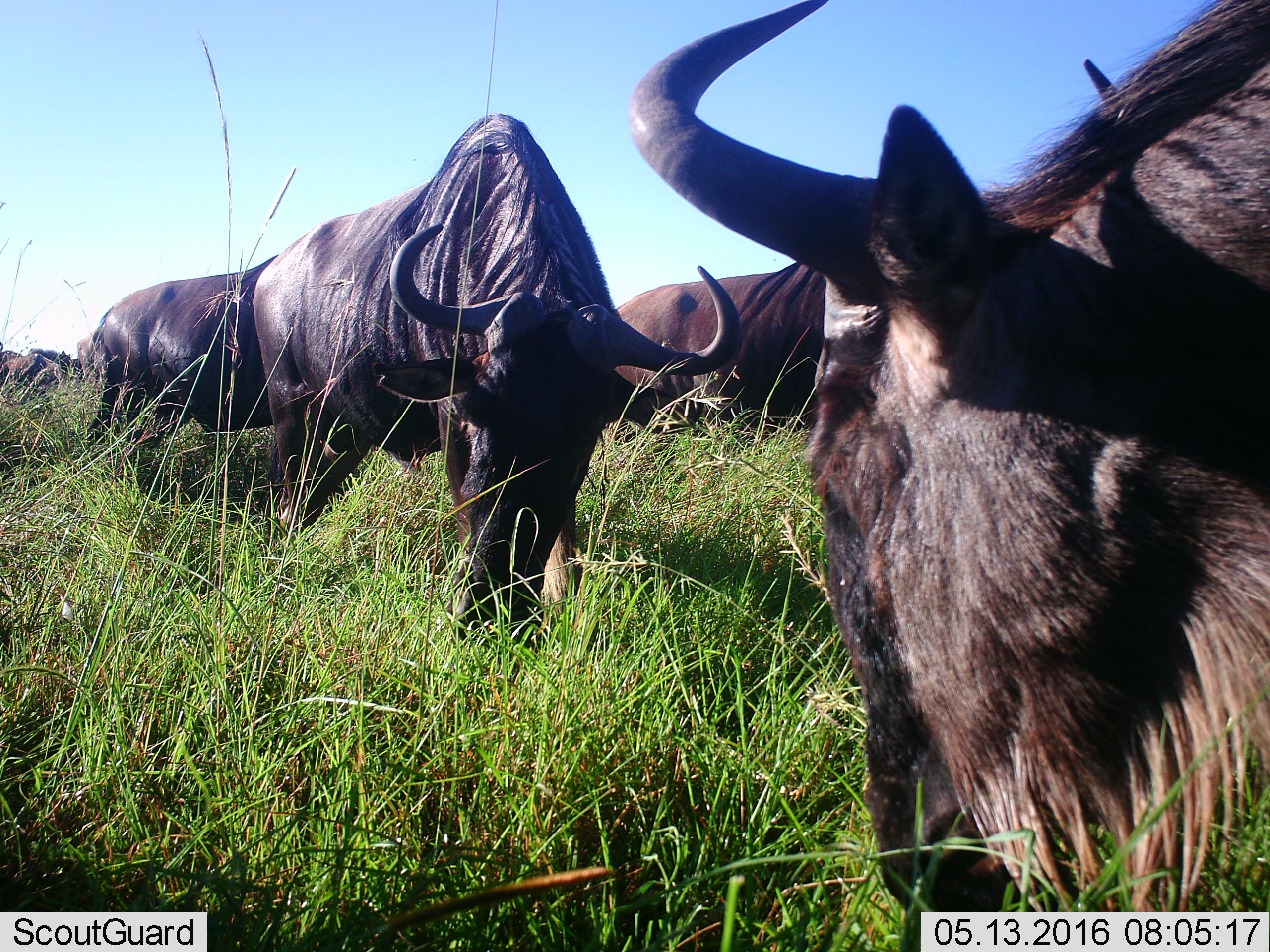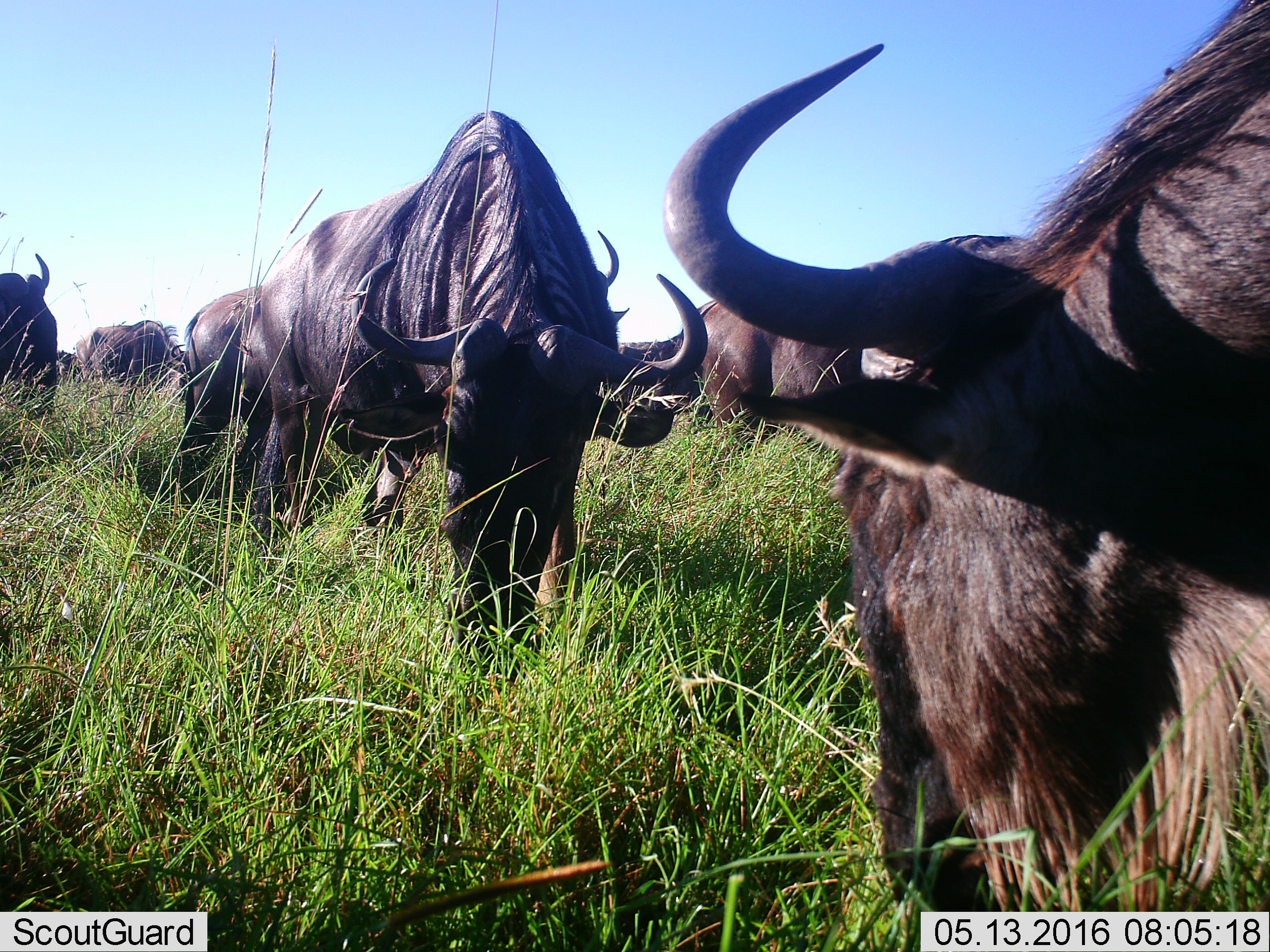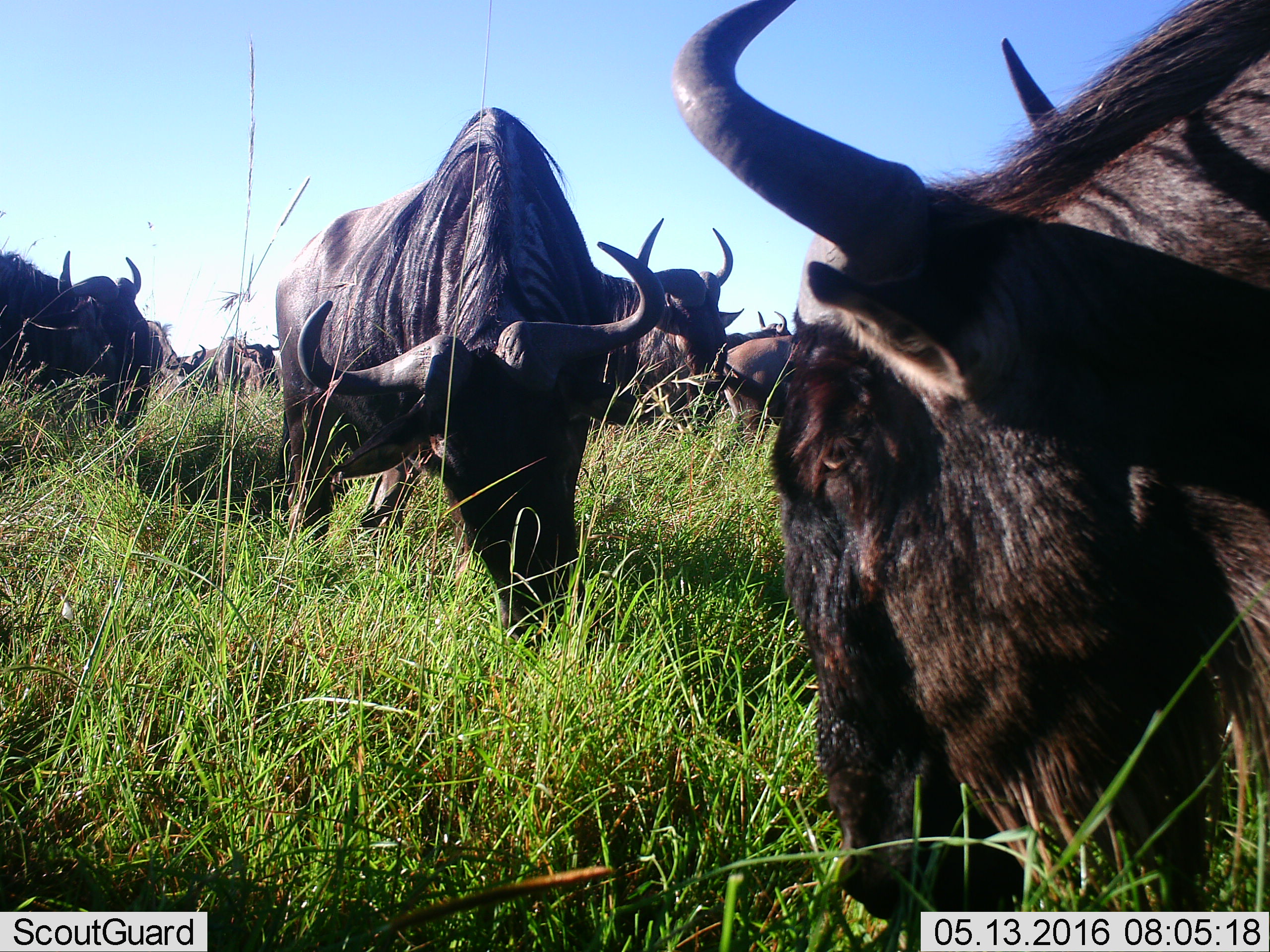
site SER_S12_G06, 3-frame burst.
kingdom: Animalia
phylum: Chordata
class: Mammalia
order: Artiodactyla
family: Bovidae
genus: Connochaetes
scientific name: Connochaetes taurinus taurinus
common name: blue wildebeest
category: wildebeestblue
Wildebeestblue (blue wildebeest) (Connochaetes taurinus taurinus), count 11-50. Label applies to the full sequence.